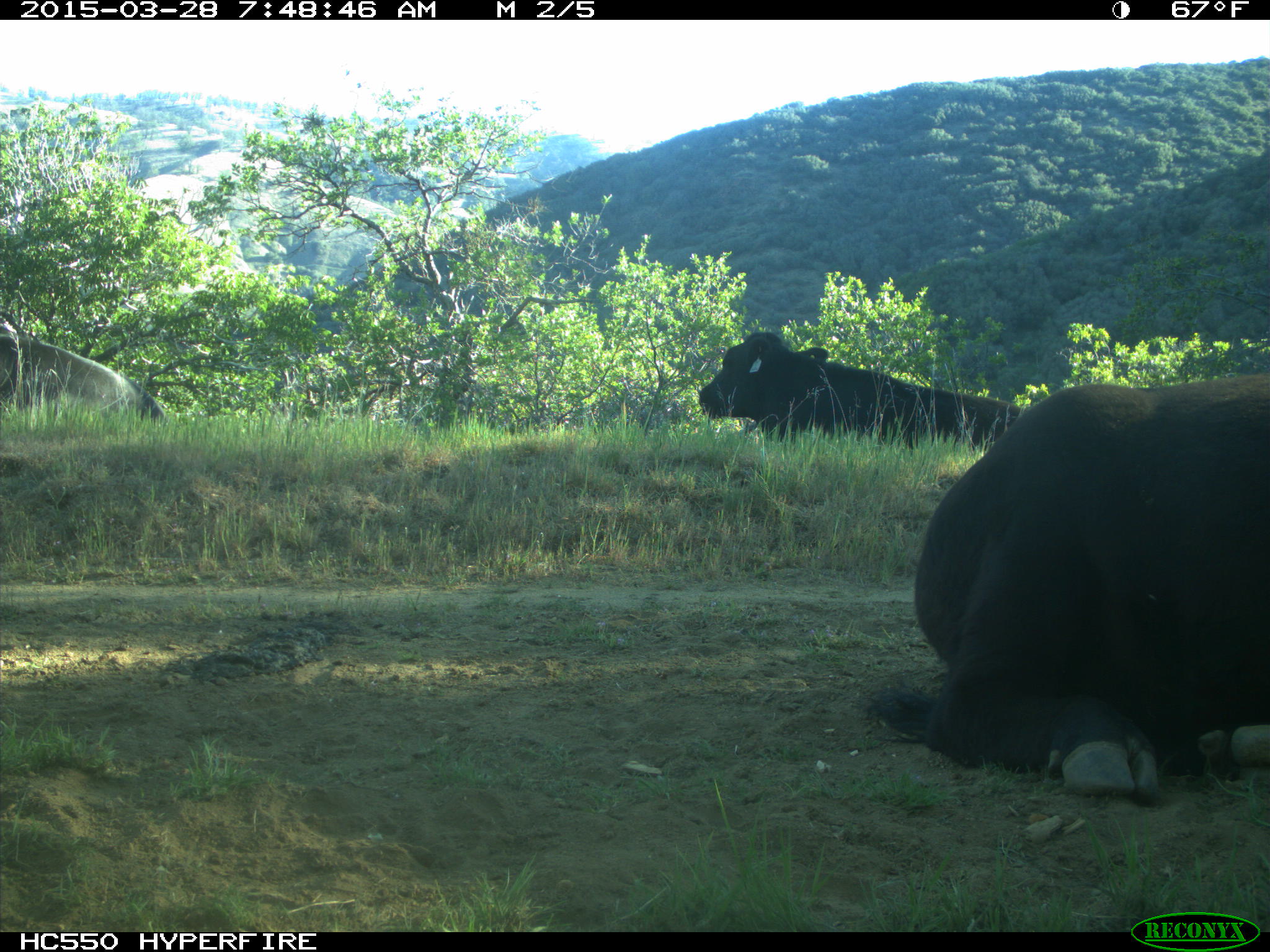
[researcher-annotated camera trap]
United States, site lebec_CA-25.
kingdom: Animalia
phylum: Chordata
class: Mammalia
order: Artiodactyla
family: Bovidae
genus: Bos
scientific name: Bos taurus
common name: domestic cow